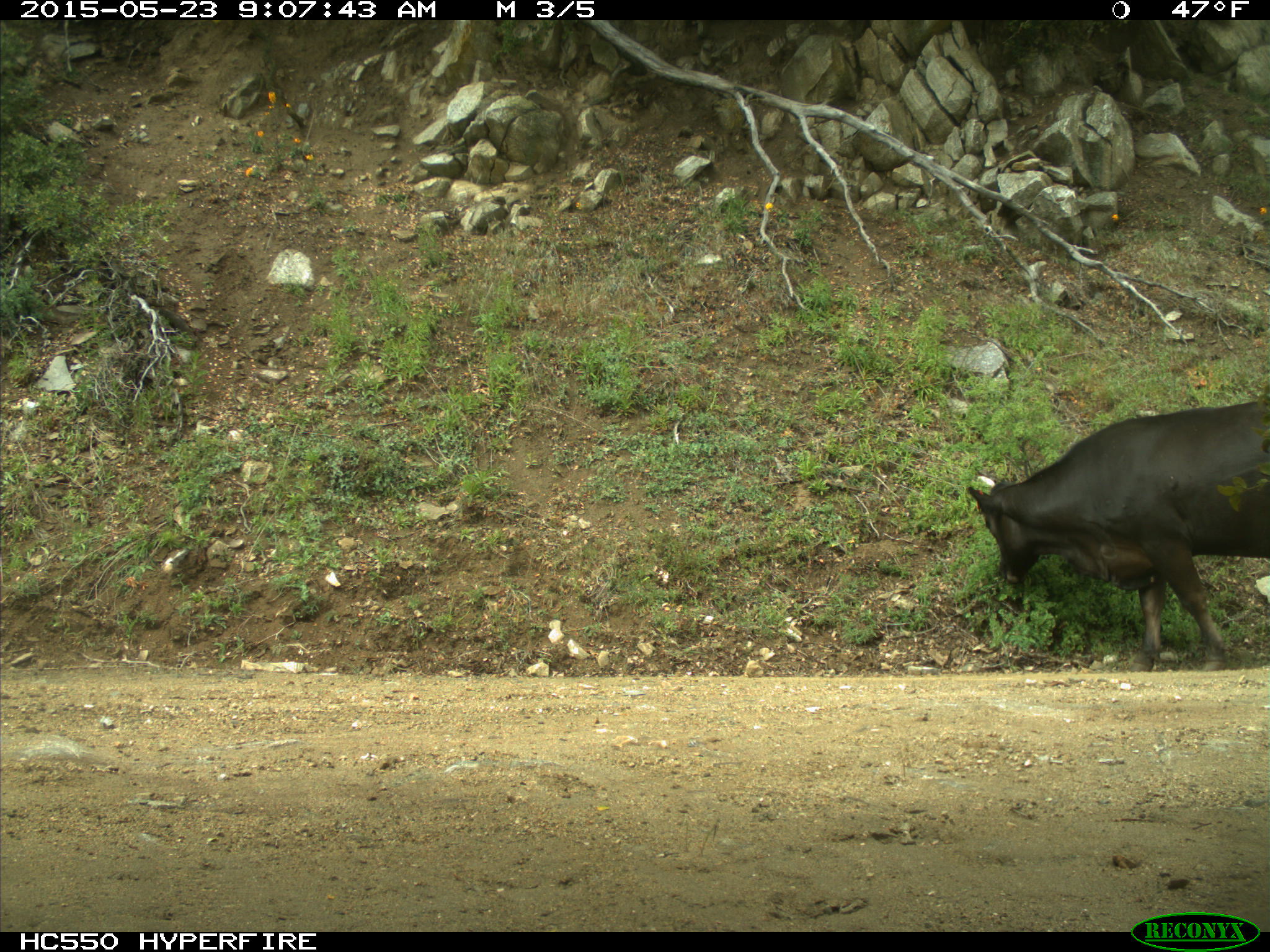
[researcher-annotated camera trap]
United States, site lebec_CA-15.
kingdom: Animalia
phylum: Chordata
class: Mammalia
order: Artiodactyla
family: Bovidae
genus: Bos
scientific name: Bos taurus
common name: domestic cow